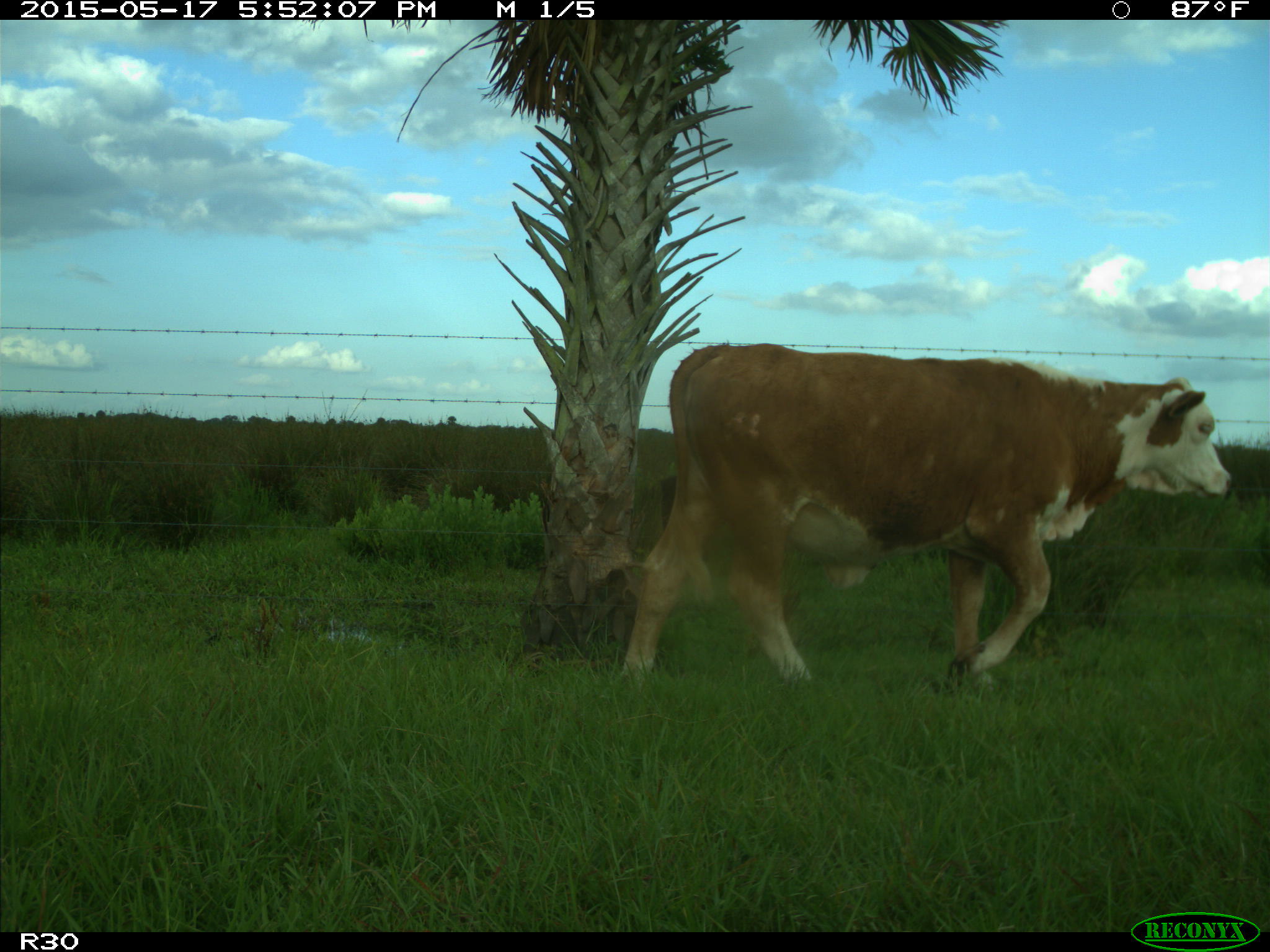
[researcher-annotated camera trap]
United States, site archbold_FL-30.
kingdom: Animalia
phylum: Chordata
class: Mammalia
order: Artiodactyla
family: Bovidae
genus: Bos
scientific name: Bos taurus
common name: domestic cow